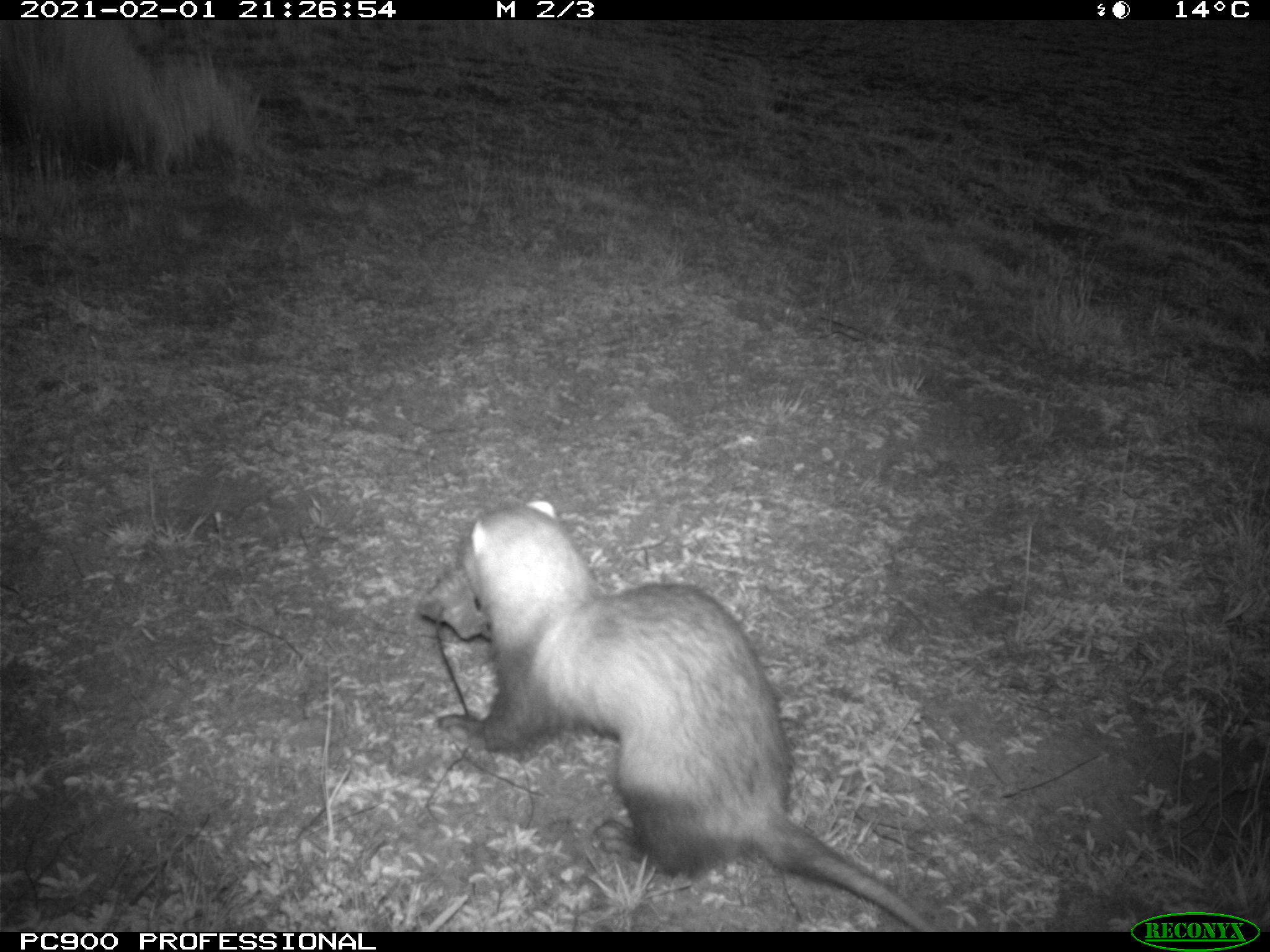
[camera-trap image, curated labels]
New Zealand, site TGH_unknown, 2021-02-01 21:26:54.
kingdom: Animalia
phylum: Chordata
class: Mammalia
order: Carnivora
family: Mustelidae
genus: Mustela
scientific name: Mustela furo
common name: ferret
Ferret (Mustela furo).